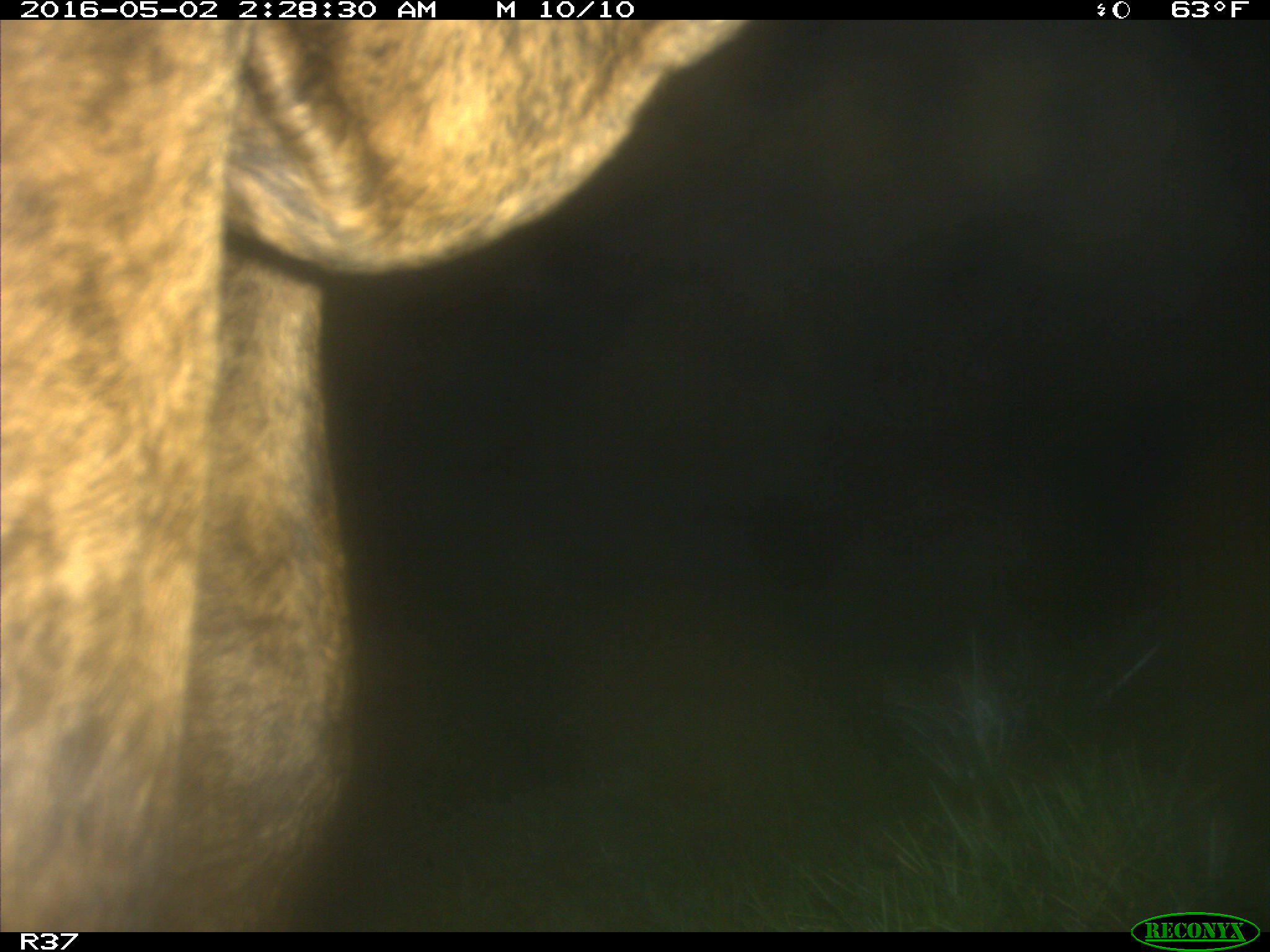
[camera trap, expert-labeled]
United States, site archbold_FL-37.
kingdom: Animalia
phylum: Chordata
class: Mammalia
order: Artiodactyla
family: Bovidae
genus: Bos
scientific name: Bos taurus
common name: domestic cow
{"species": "Bos taurus (domestic cow)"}